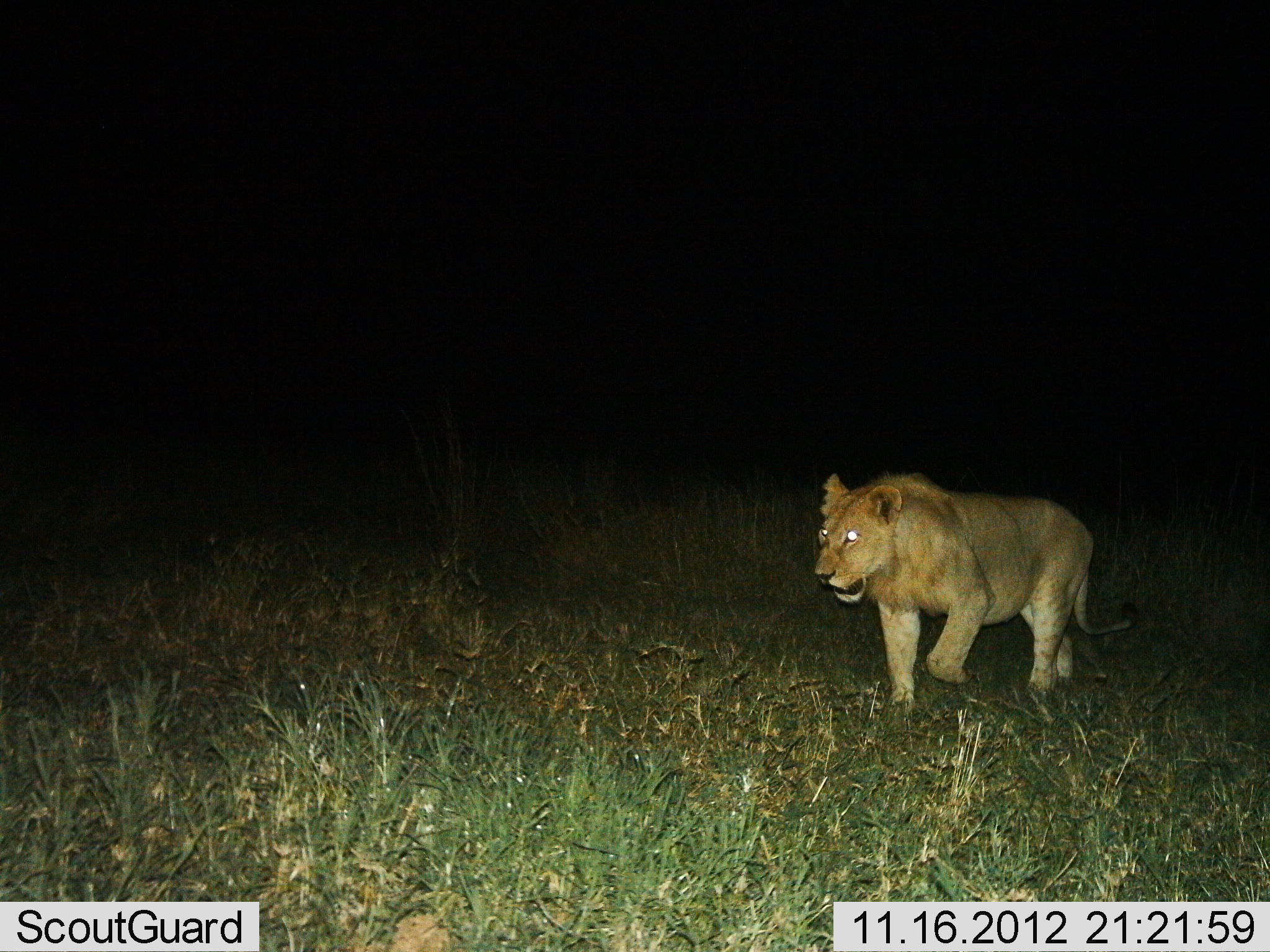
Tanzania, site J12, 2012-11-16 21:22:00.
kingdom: Animalia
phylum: Chordata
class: Mammalia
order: Carnivora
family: Felidae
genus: Panthera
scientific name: Panthera leo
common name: lion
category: lionfemale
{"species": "lionfemale (lion) (Panthera leo)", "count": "1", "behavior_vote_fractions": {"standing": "20%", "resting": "0%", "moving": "90%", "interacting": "0%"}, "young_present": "0%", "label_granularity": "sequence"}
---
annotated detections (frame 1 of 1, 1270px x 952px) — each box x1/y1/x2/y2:
animal: 813/471/1139/716